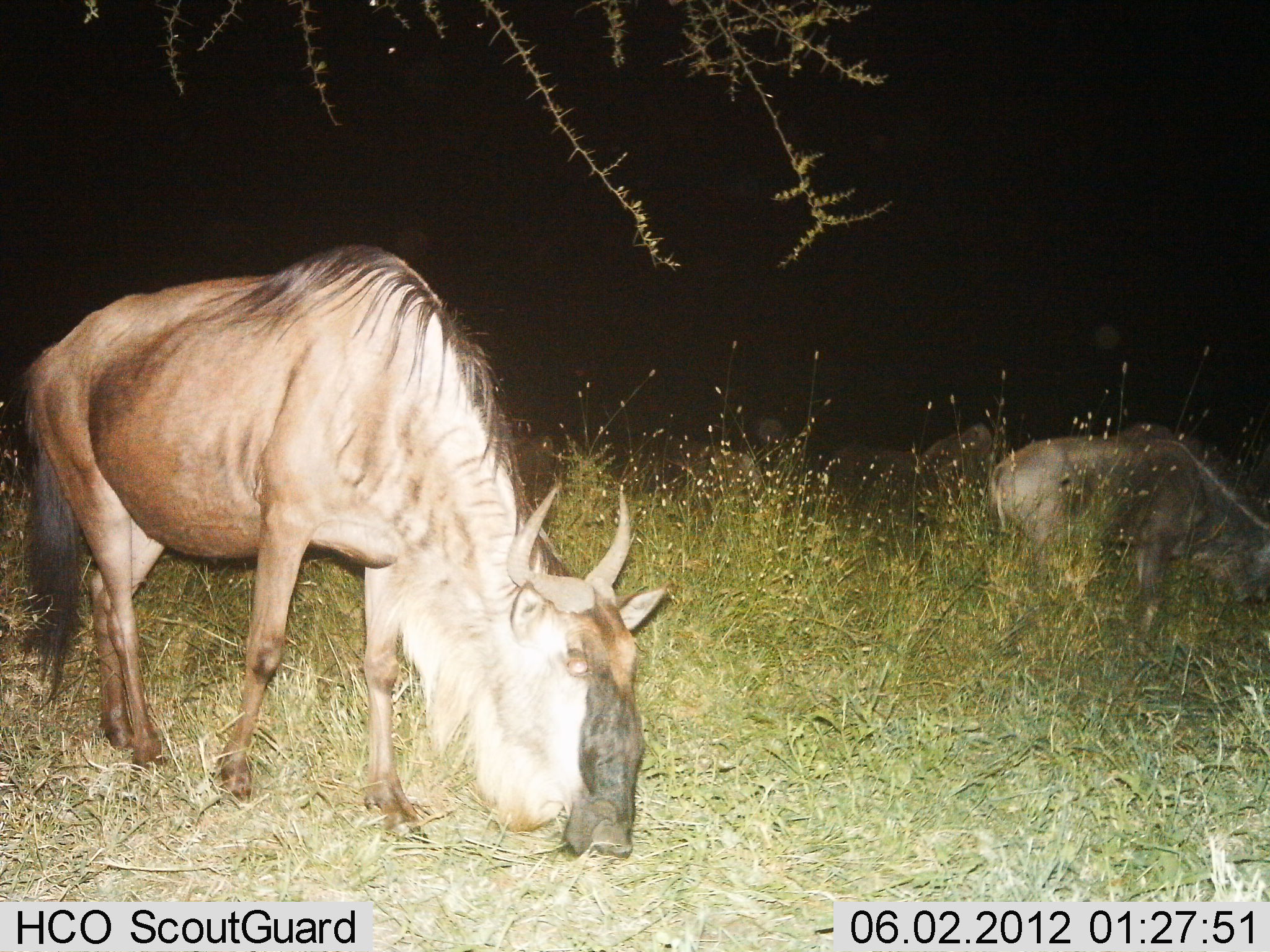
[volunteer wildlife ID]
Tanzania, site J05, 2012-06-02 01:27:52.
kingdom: Animalia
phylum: Chordata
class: Mammalia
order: Artiodactyla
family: Bovidae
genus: Connochaetes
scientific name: Connochaetes taurinus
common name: blue wildebeest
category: wildebeest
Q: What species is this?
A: Wildebeest (blue wildebeest) (Connochaetes taurinus).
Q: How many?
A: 3.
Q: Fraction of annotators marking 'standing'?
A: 30%.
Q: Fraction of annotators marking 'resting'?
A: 0%.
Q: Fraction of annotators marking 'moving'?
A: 10%.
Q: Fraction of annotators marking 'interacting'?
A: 0%.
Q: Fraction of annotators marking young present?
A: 10%.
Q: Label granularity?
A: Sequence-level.